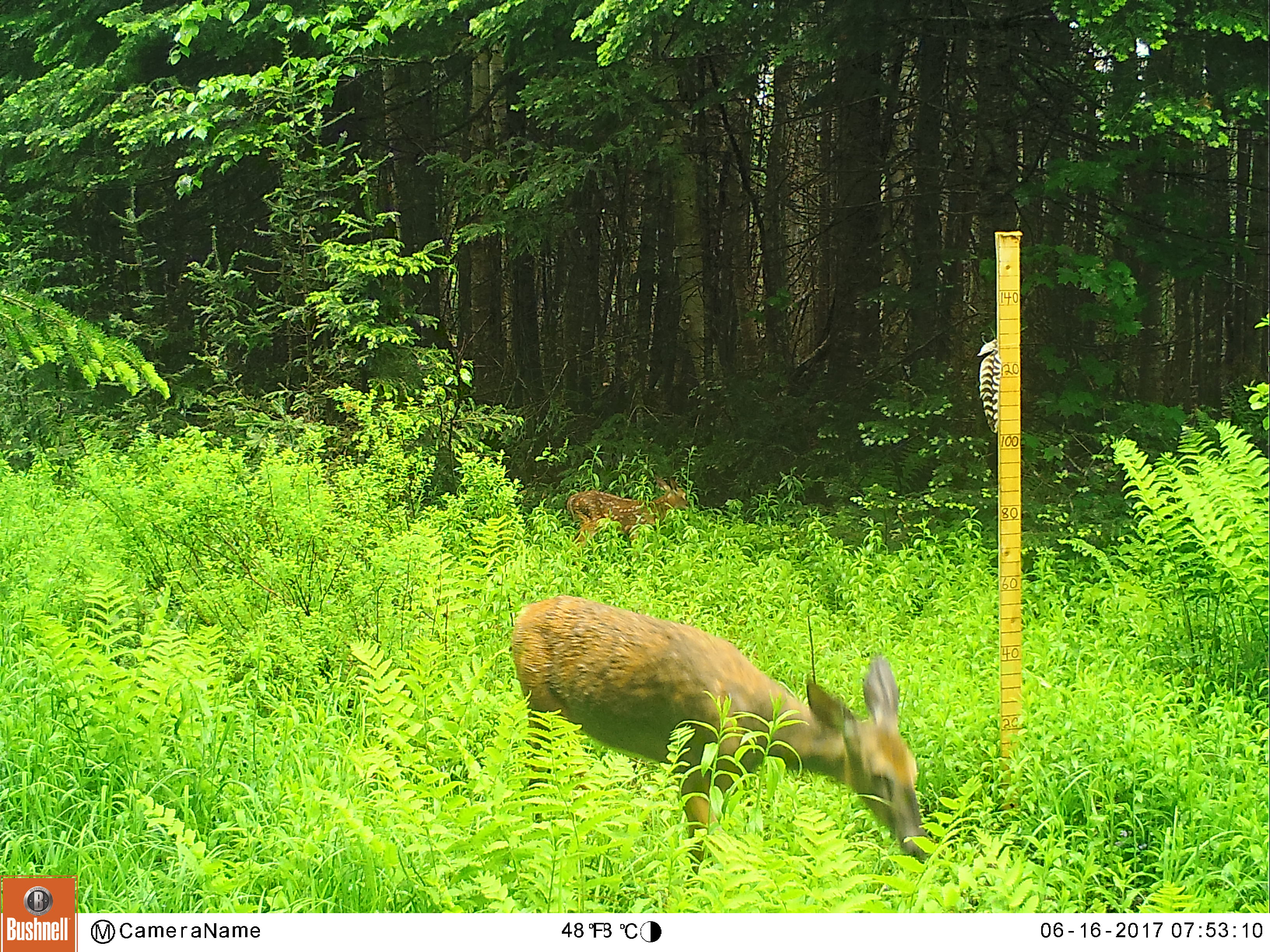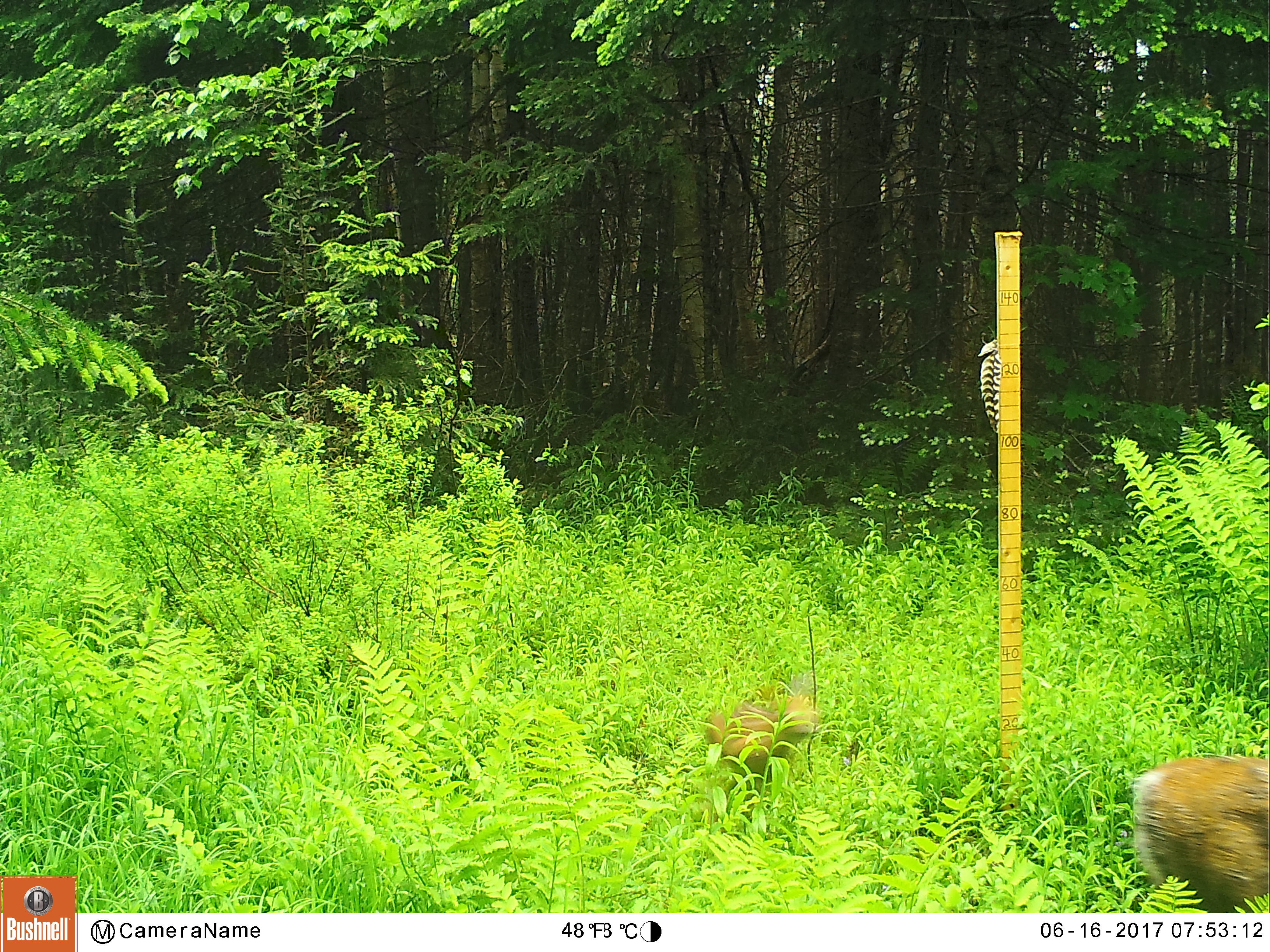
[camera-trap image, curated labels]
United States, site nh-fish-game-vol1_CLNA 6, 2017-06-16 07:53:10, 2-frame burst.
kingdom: Animalia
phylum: Chordata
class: Mammalia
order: Artiodactyla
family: Cervidae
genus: Odocoileus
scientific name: Odocoileus virginianus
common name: white-tailed deer